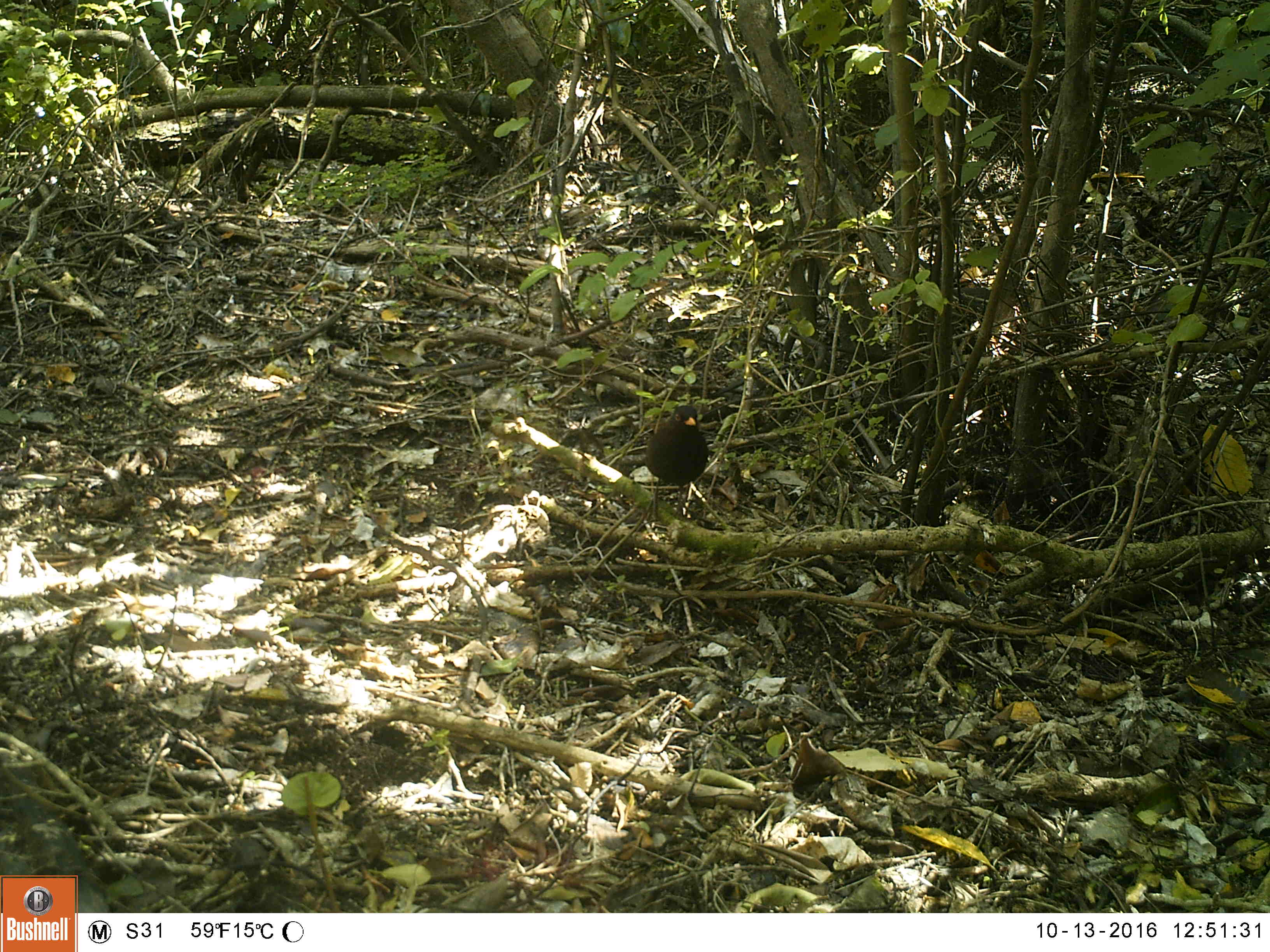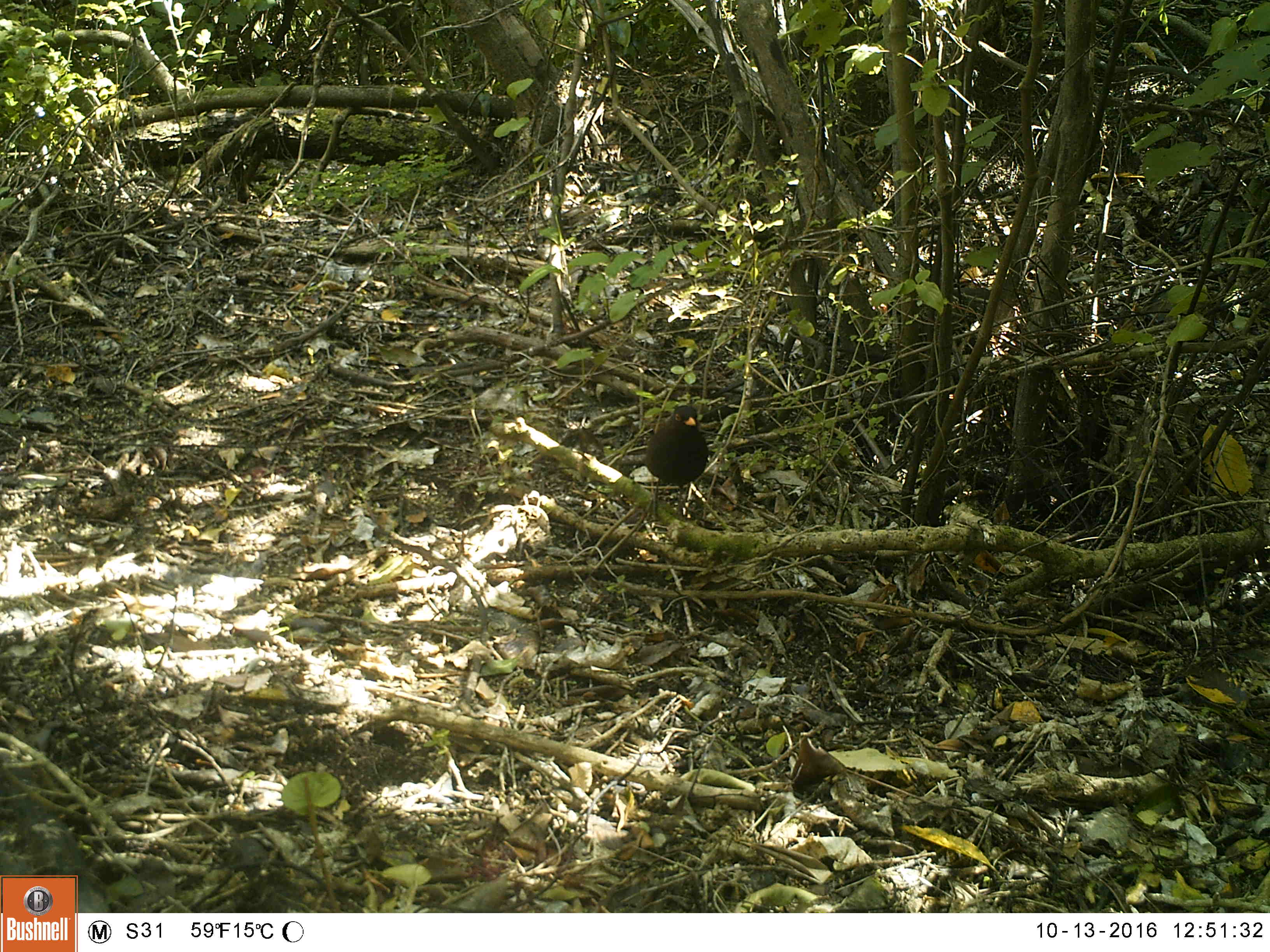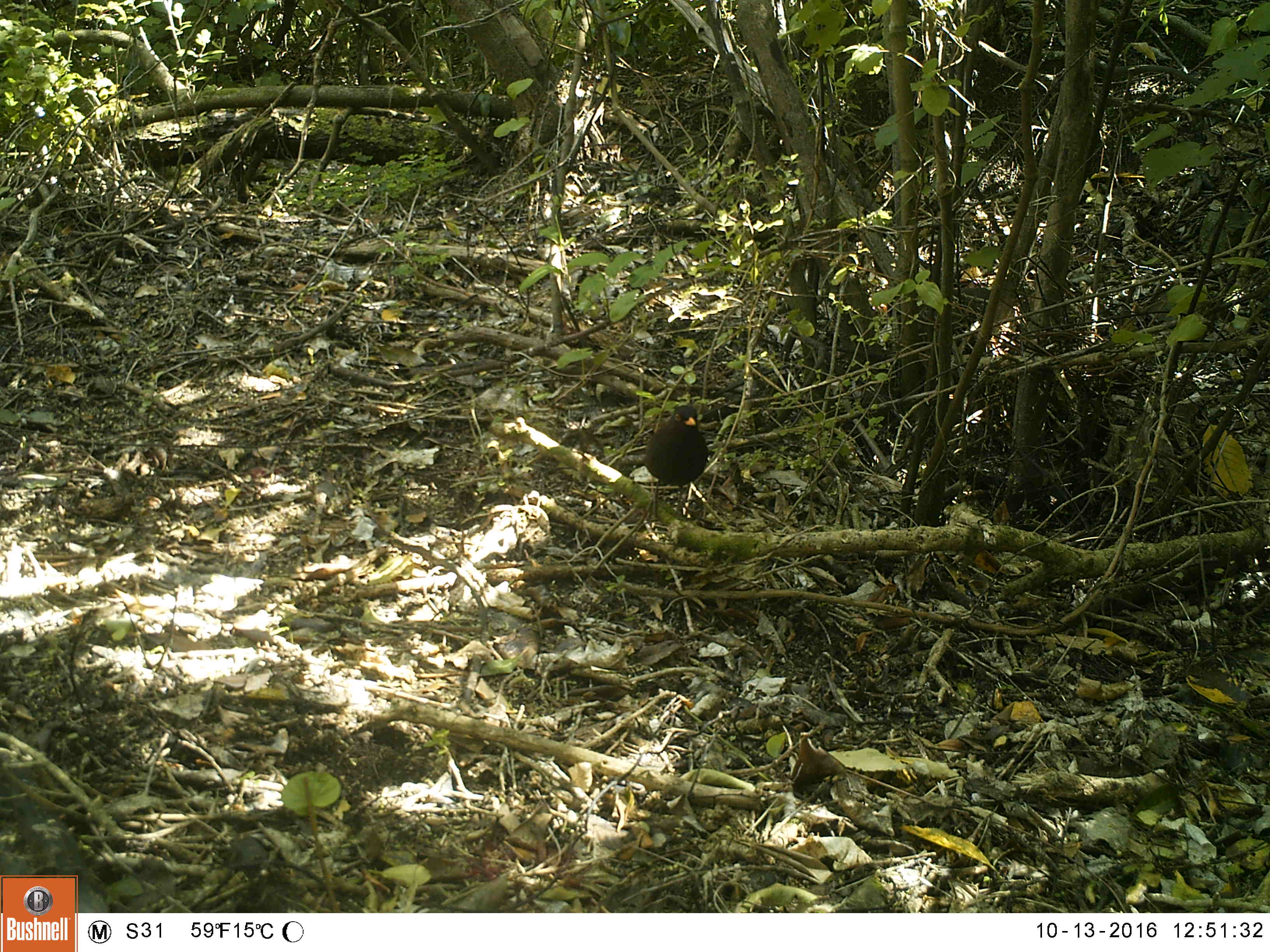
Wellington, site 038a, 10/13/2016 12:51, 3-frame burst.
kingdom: Animalia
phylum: Chordata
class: Aves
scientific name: Aves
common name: bird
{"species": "bird (Aves)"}